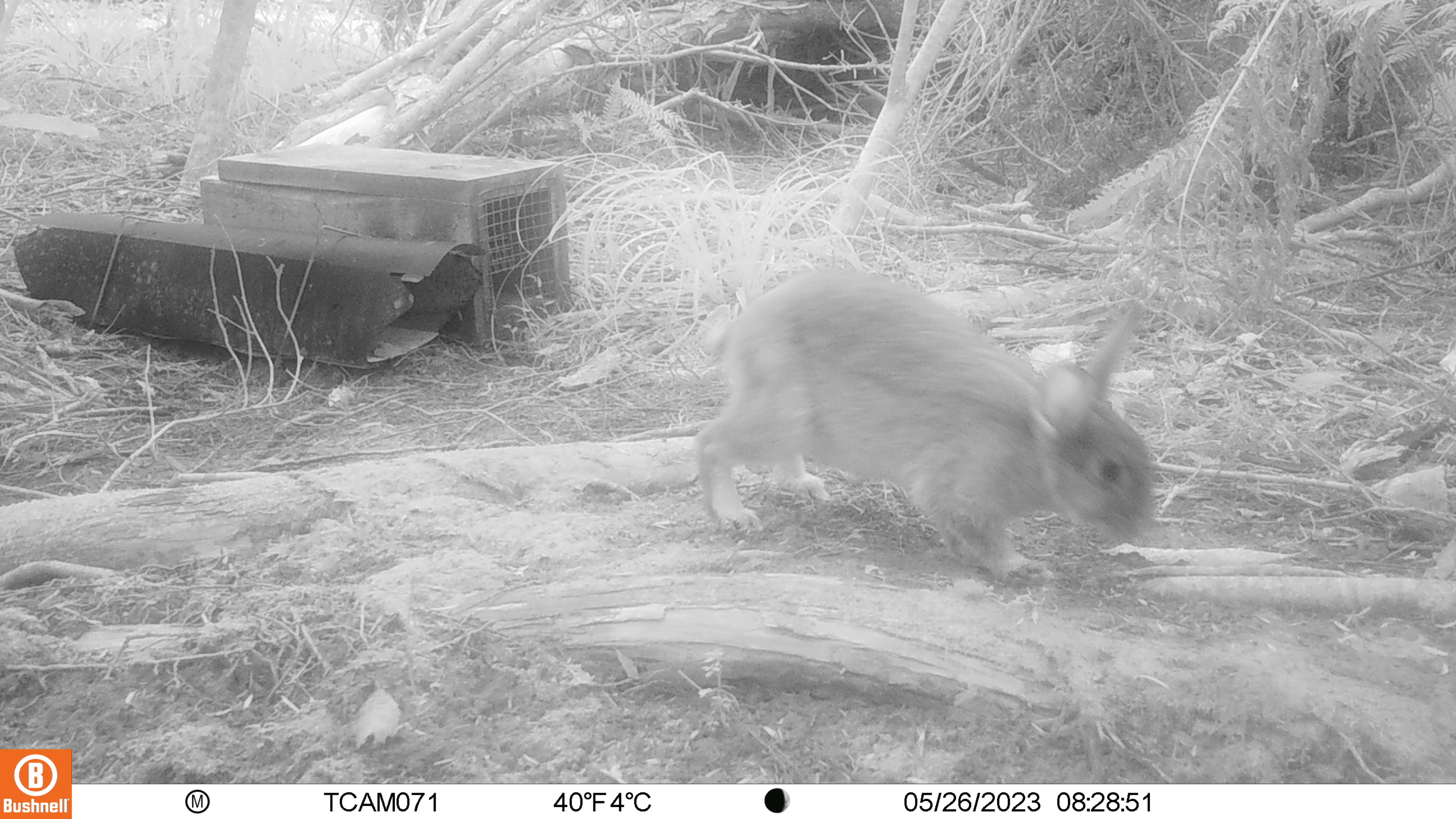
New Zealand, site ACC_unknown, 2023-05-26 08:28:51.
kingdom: Animalia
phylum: Chordata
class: Mammalia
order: Lagomorpha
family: Leporidae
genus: Oryctolagus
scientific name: Oryctolagus cuniculus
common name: european rabbit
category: rabbit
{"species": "rabbit (european rabbit) (Oryctolagus cuniculus)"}